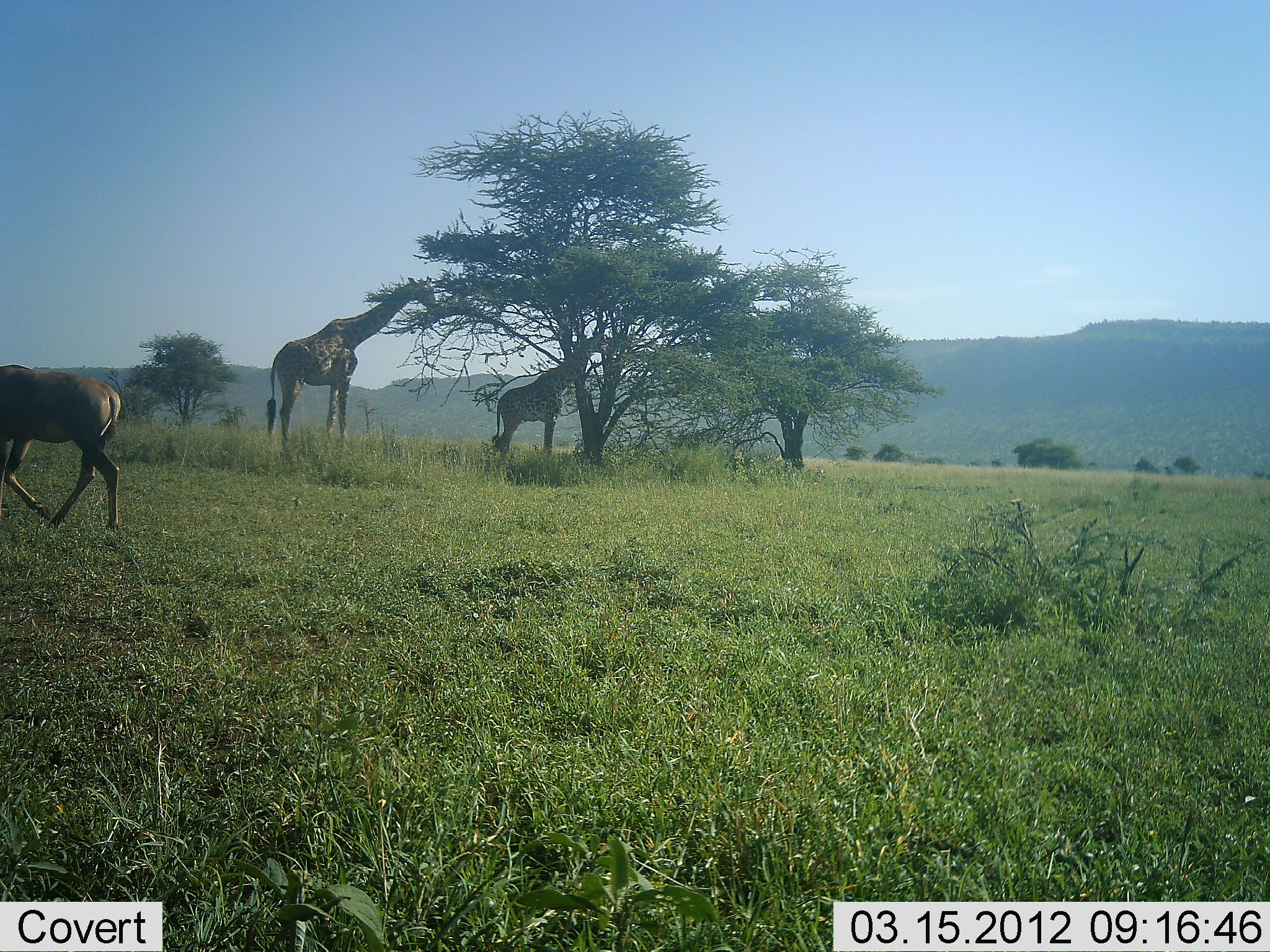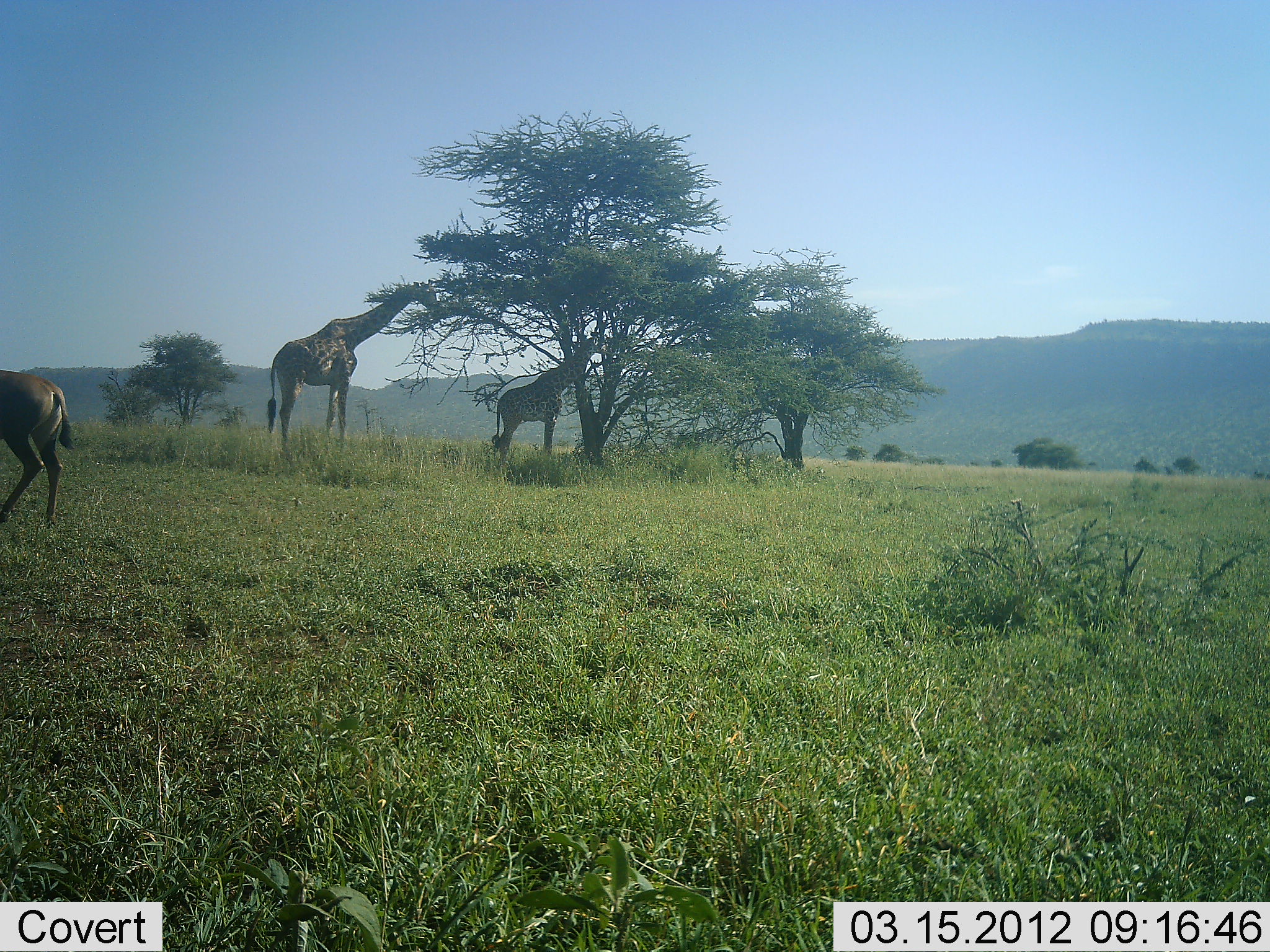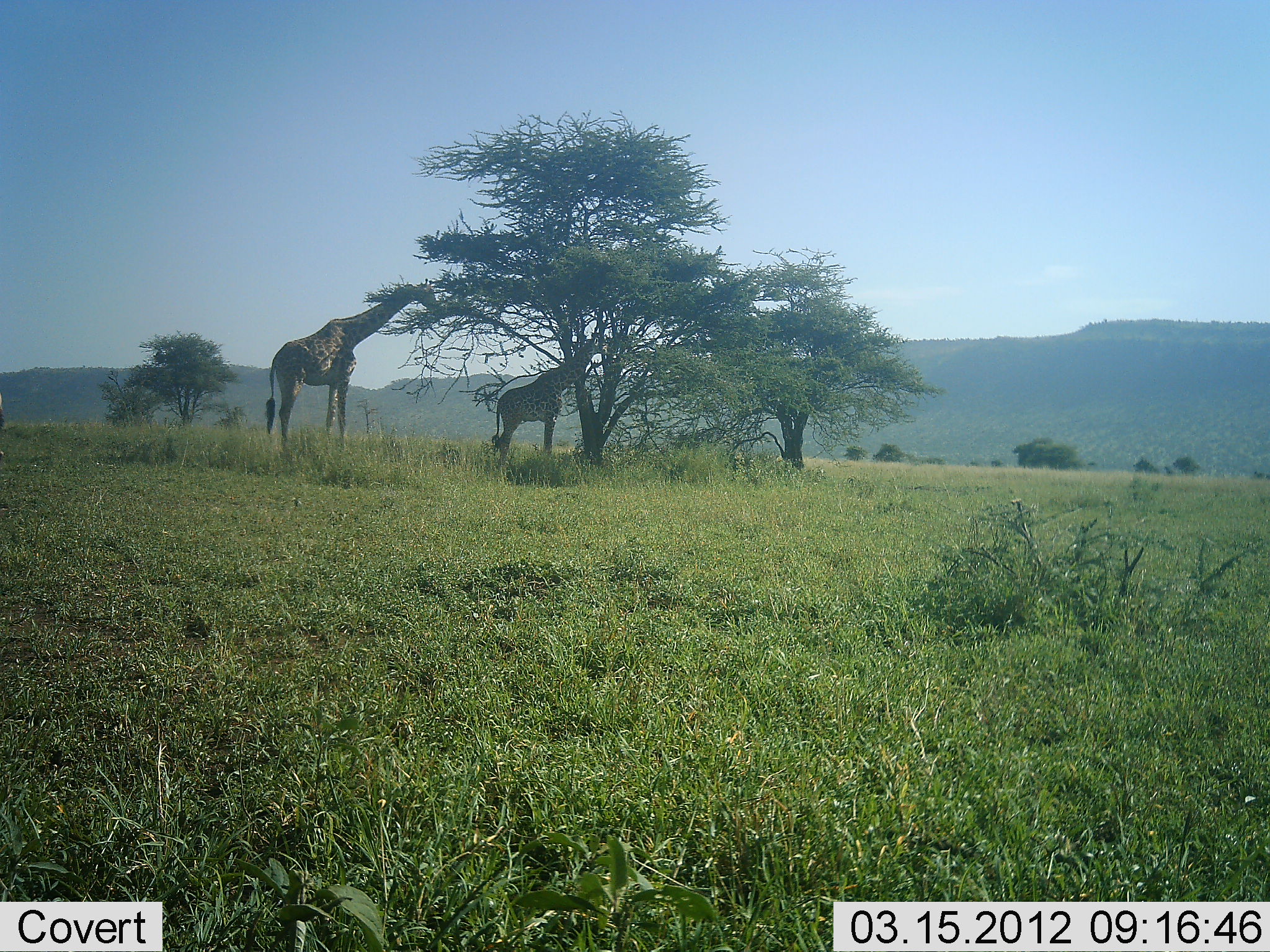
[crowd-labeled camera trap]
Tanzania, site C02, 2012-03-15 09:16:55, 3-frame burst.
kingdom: Animalia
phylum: Chordata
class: Mammalia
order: Artiodactyla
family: Giraffidae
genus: Giraffa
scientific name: Giraffa camelopardalis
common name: giraffe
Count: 2.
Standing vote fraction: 29%.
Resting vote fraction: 0%.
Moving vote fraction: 0%.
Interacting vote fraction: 4%.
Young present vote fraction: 0%.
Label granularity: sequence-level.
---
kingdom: Animalia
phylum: Chordata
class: Mammalia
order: Artiodactyla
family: Bovidae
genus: Alcelaphus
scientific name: Alcelaphus buselaphus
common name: hartebeest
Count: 1.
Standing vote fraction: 0%.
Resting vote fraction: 0%.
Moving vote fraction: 100%.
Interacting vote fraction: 0%.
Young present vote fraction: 0%.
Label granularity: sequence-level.